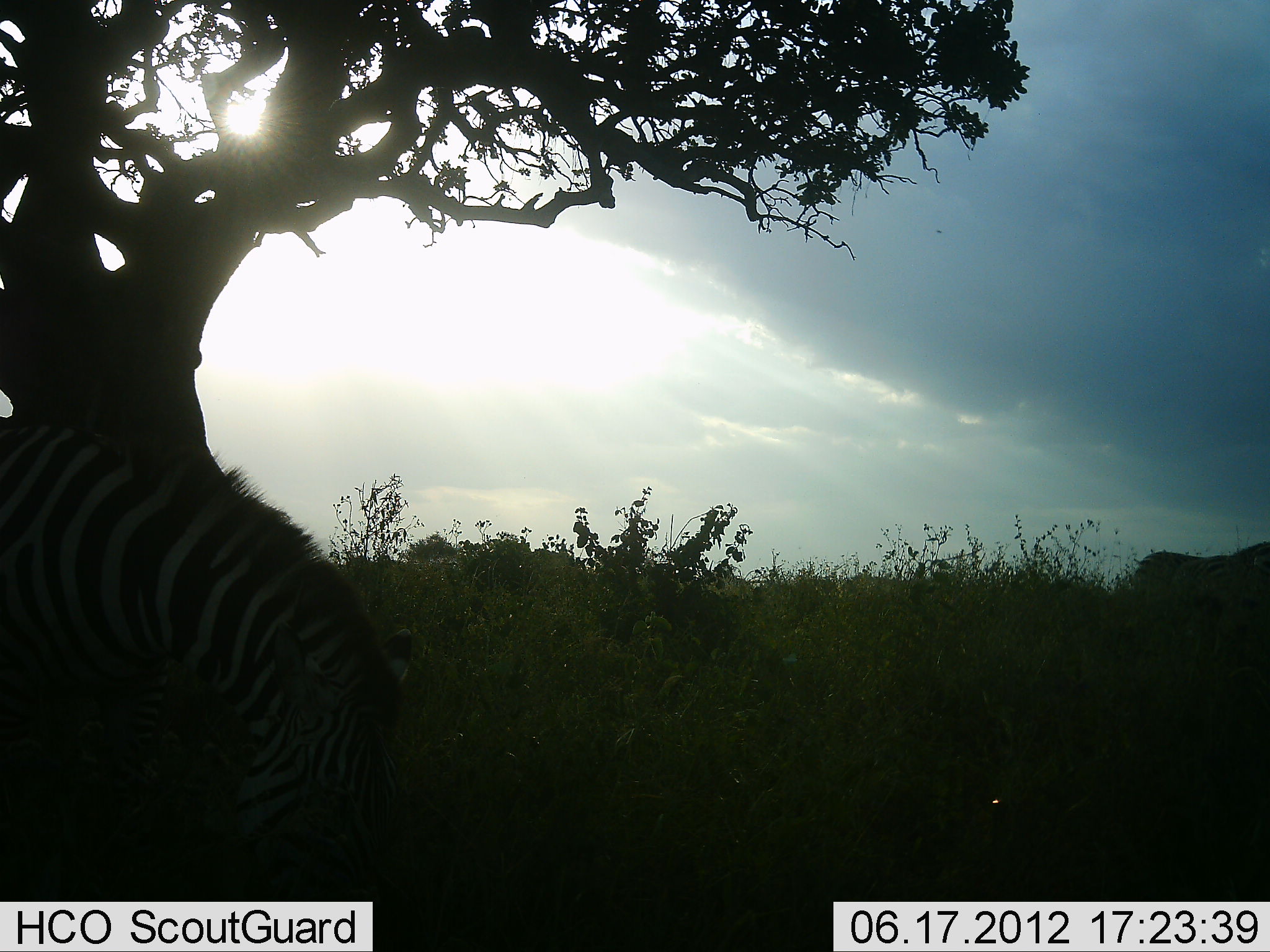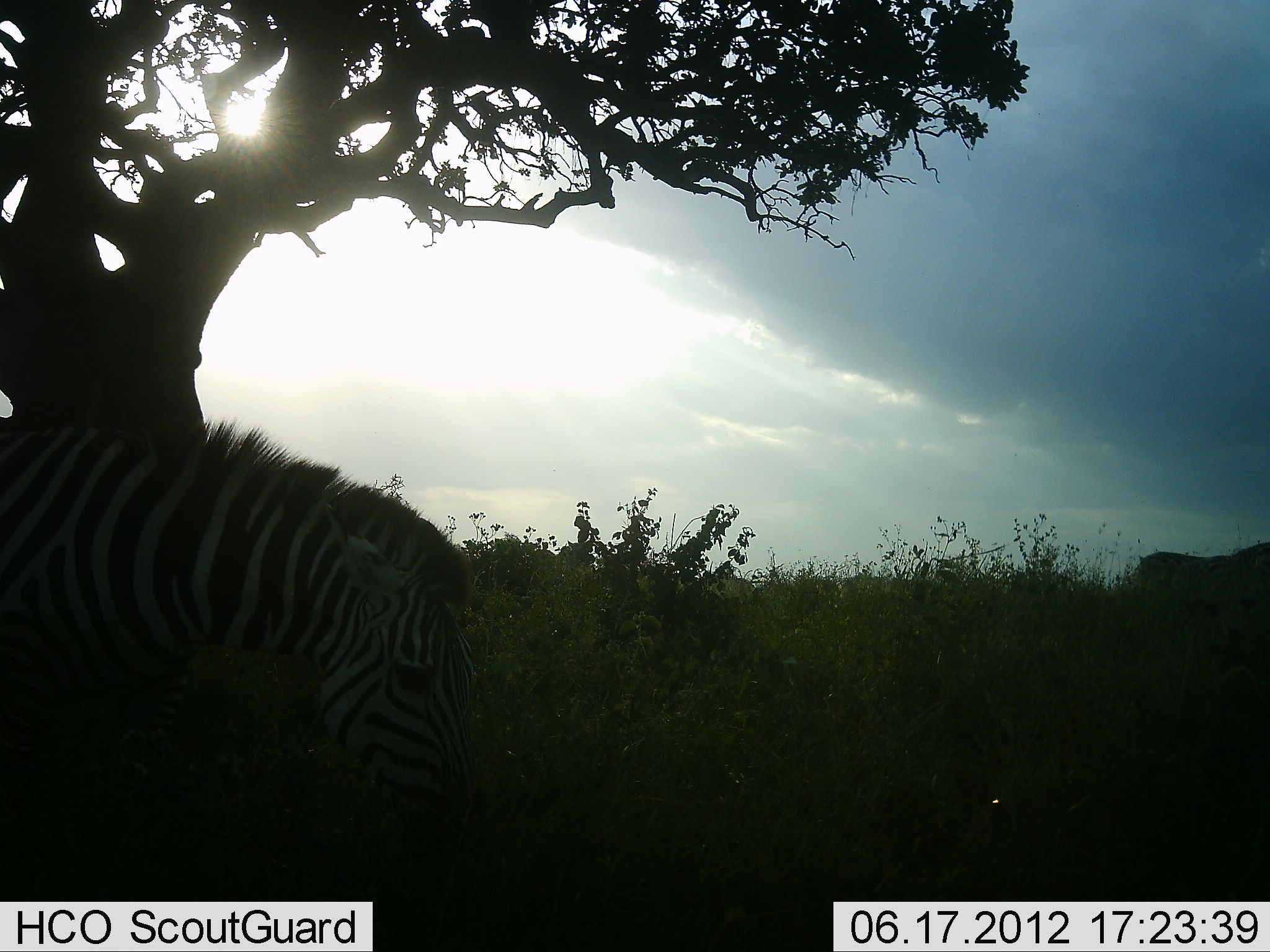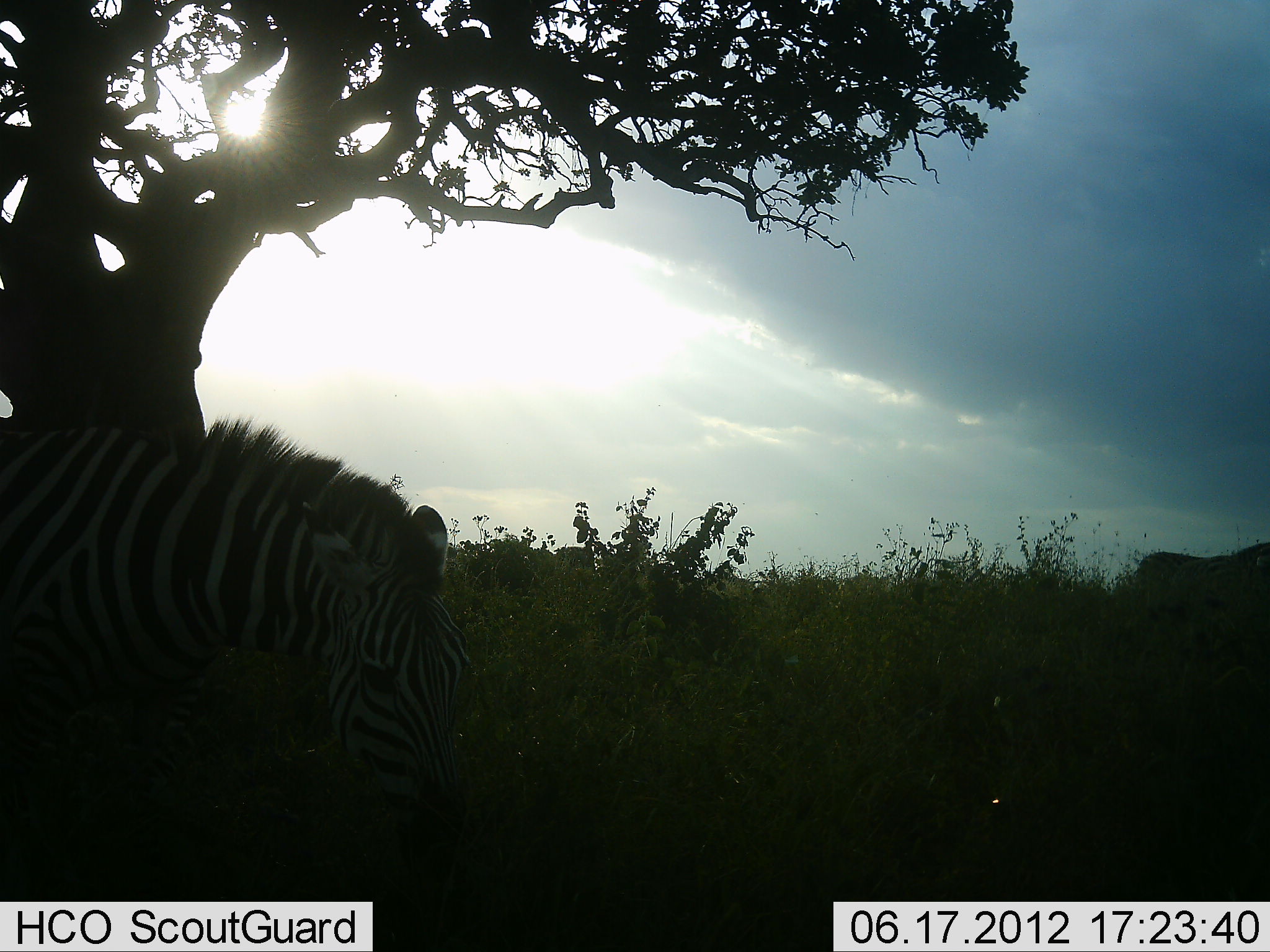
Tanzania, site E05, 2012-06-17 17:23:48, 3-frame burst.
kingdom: Animalia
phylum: Chordata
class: Mammalia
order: Perissodactyla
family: Equidae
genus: Equus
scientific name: Equus quagga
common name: plains zebra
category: zebra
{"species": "zebra (plains zebra) (Equus quagga)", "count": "1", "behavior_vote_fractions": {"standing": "20%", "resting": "0%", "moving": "10%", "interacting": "0%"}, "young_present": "0%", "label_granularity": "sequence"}